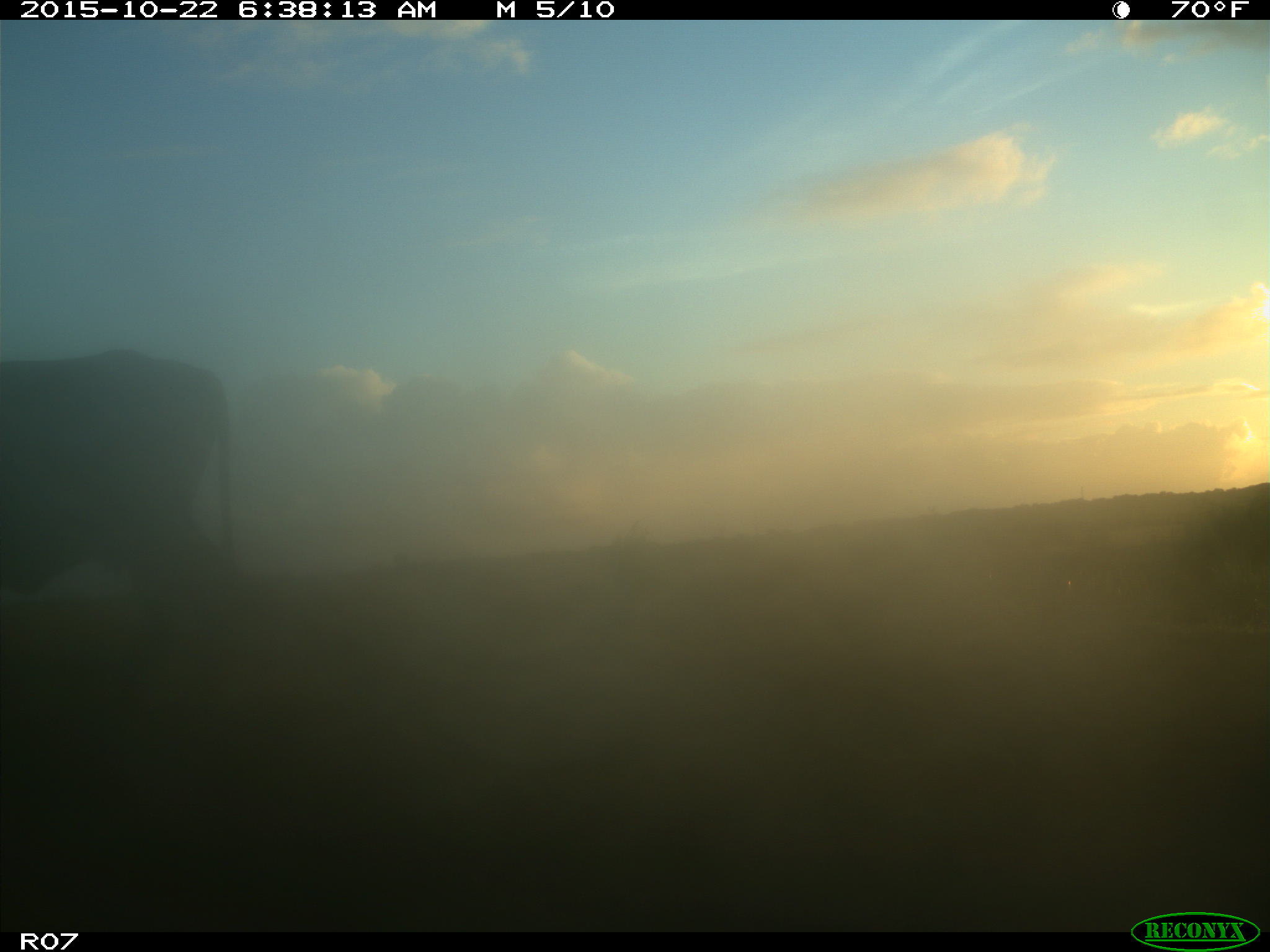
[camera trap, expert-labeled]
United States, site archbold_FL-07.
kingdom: Animalia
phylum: Chordata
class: Mammalia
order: Artiodactyla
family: Bovidae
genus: Bos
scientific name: Bos taurus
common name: domestic cow